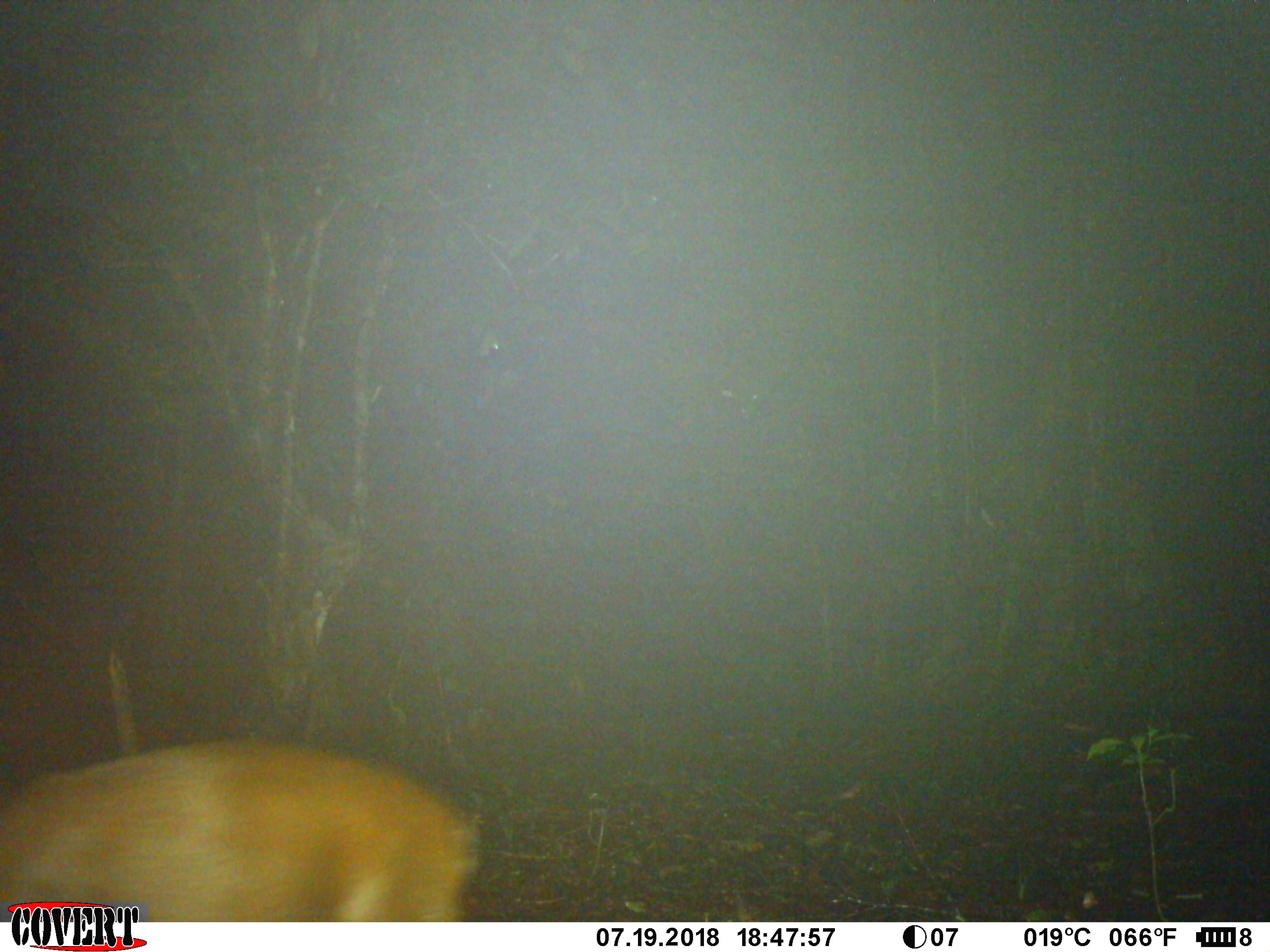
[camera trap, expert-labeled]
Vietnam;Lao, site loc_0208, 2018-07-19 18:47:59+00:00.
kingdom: Animalia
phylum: Chordata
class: Mammalia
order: Artiodactyla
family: Cervidae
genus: Muntiacus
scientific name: Muntiacus rooseveltorum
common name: roosevelt's muntjac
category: roosevelts muntjac group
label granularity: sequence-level